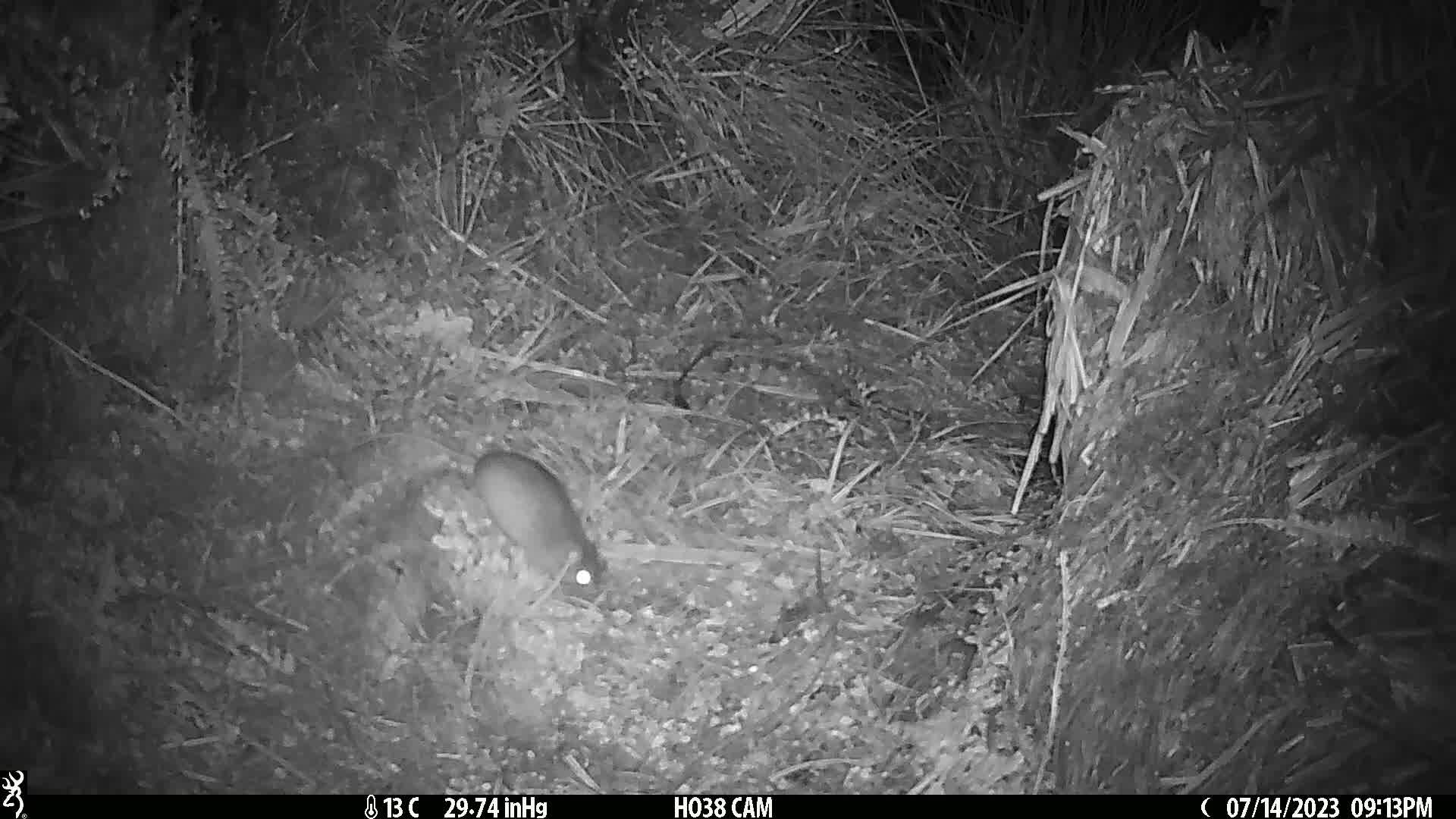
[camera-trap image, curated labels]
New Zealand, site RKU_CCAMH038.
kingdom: Animalia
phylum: Chordata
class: Mammalia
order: Rodentia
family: Muridae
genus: Rattus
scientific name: Rattus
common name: rat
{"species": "rat (Rattus)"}